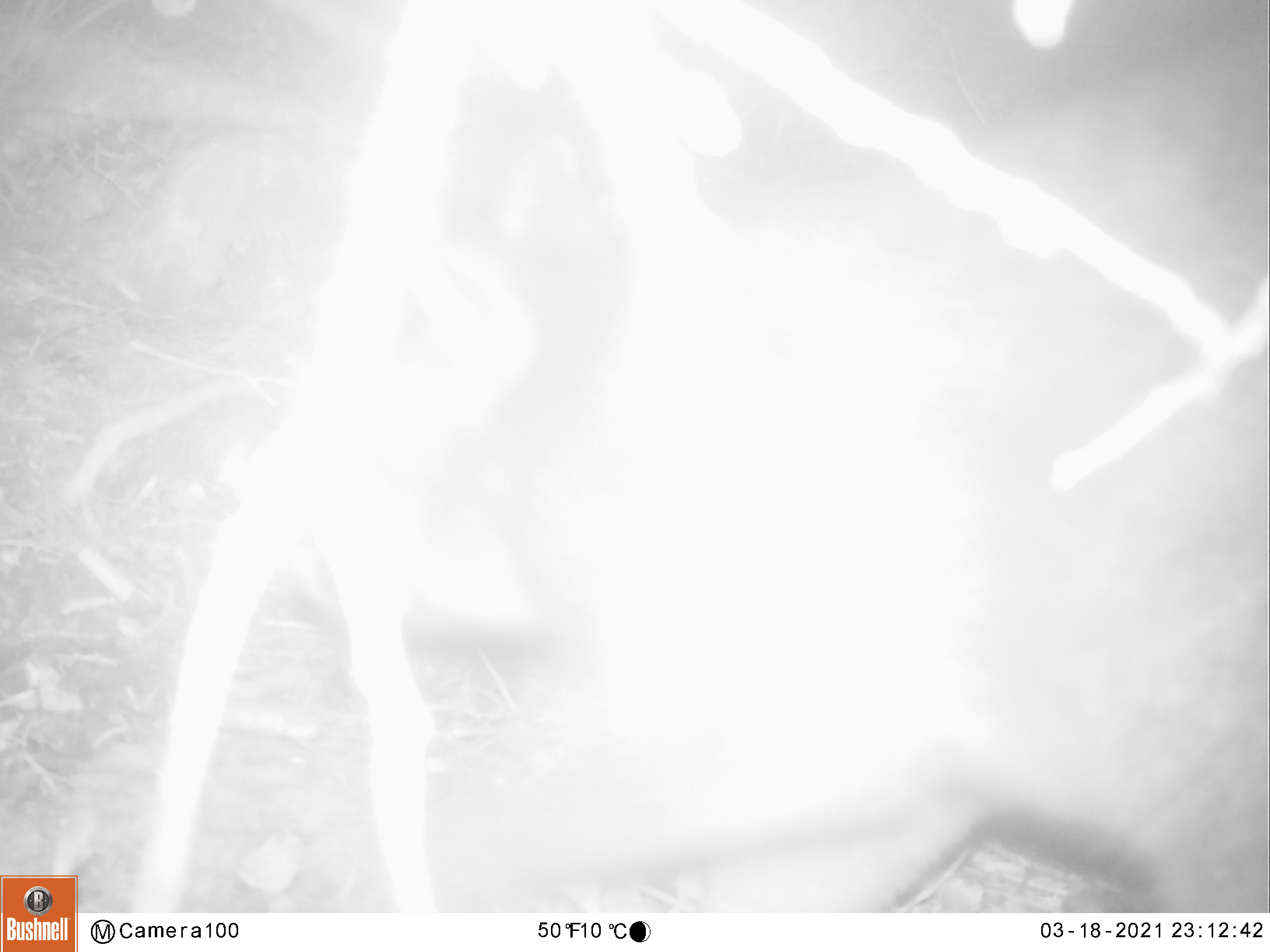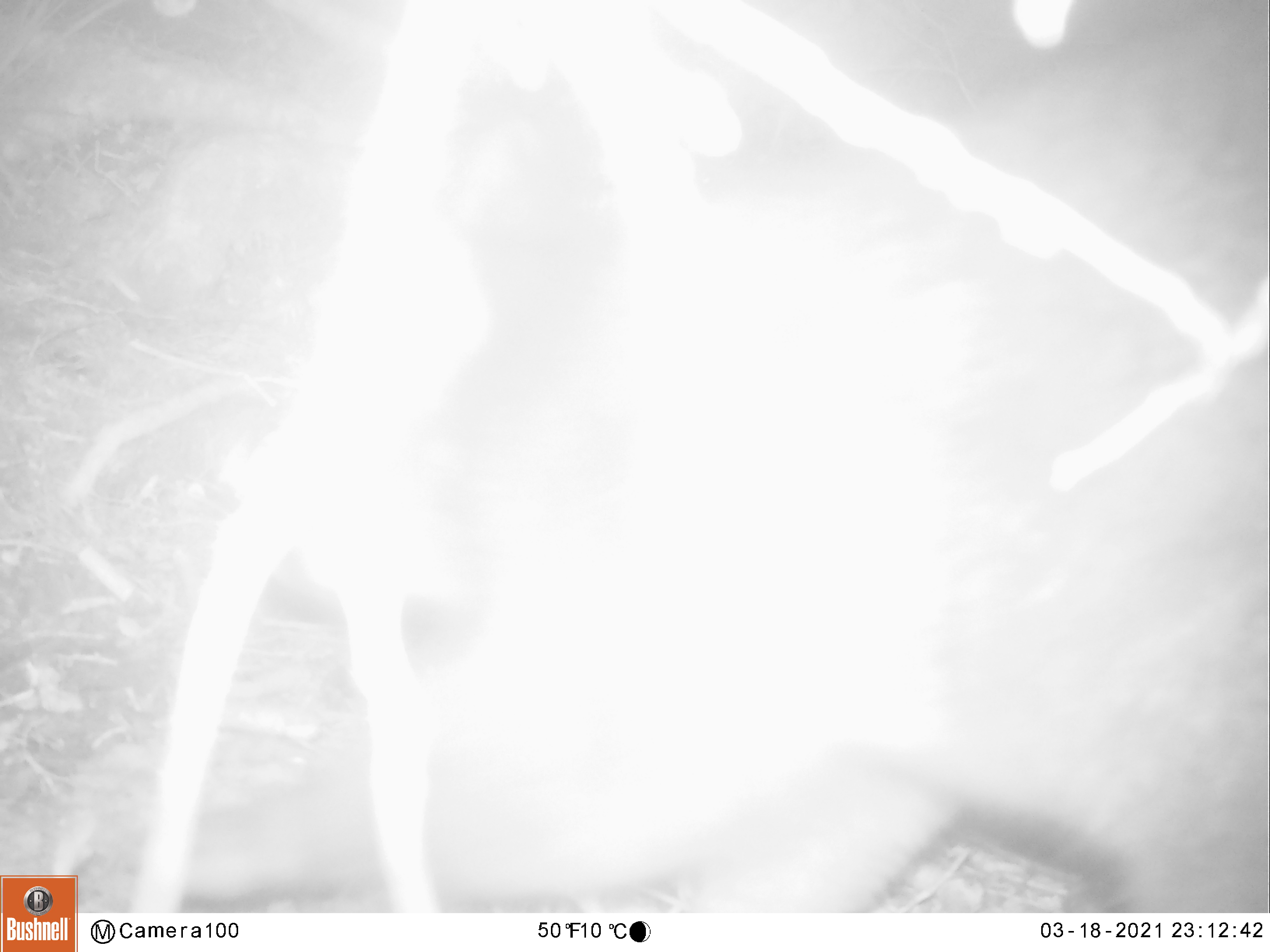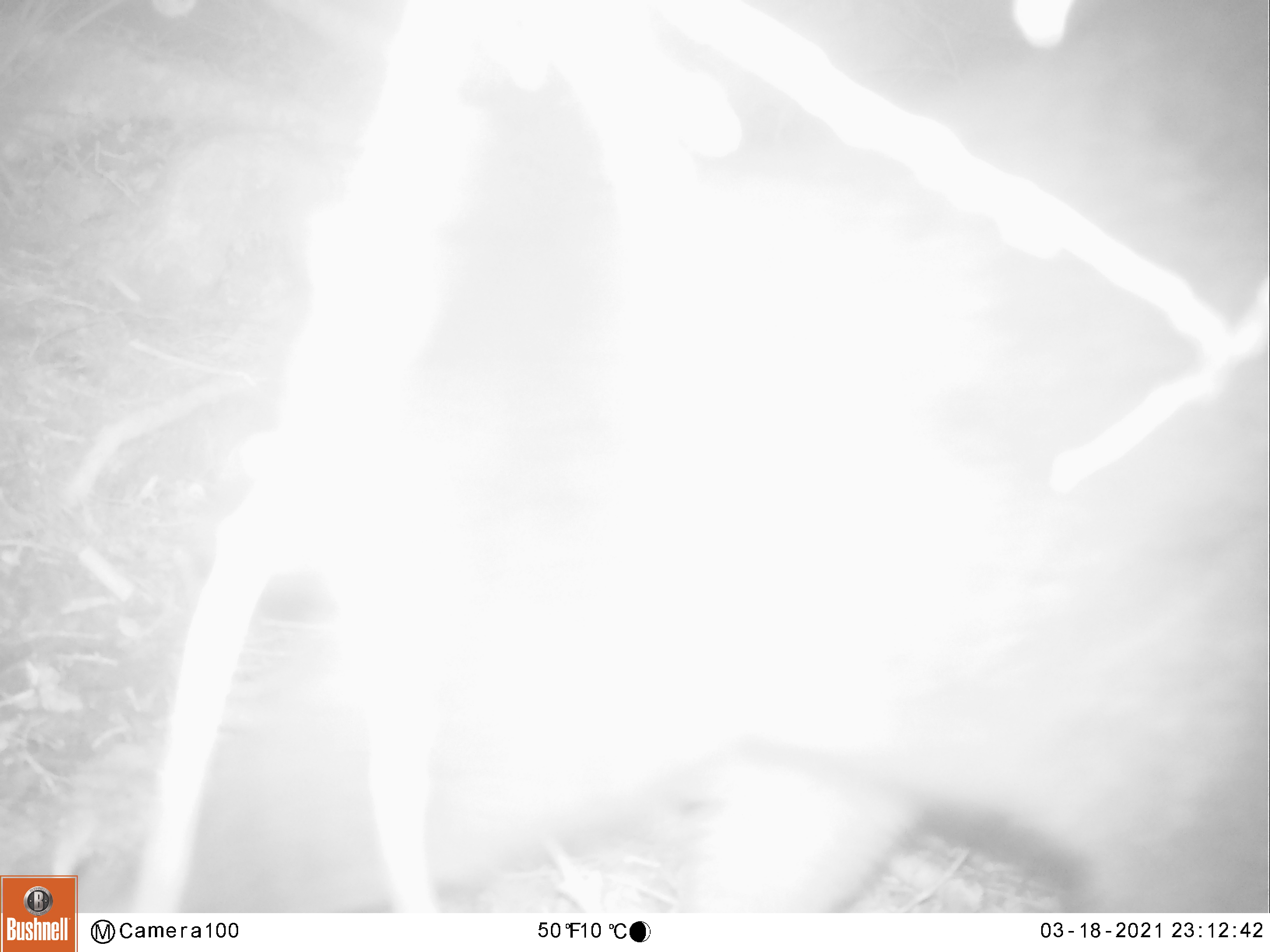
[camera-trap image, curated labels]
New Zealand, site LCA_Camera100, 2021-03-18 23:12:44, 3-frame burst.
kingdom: Animalia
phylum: Chordata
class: Mammalia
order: Diprotodontia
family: Phalangeridae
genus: Trichosurus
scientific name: Trichosurus vulpecula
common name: common brushtail possum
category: possum